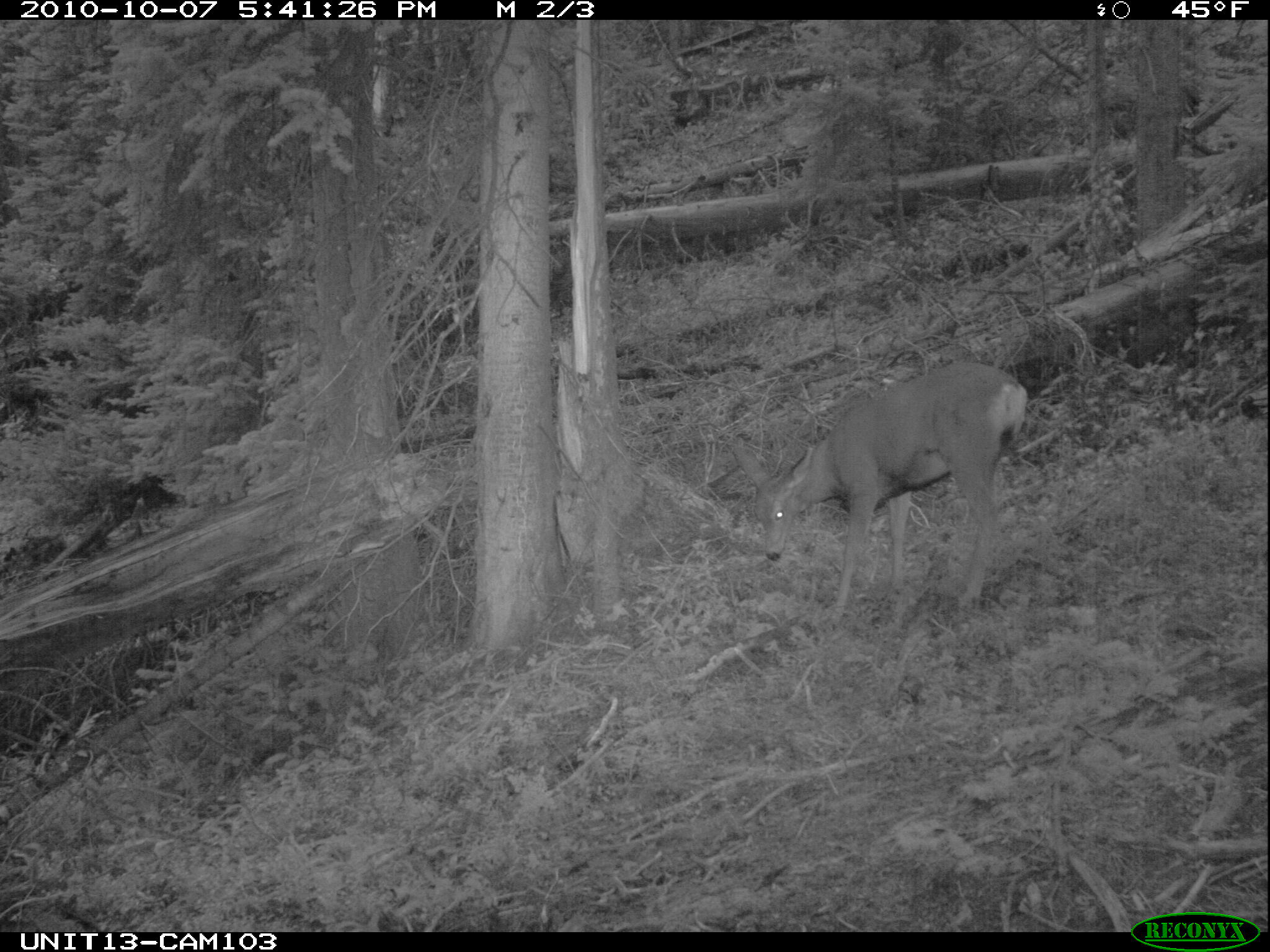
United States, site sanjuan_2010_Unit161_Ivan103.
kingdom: Animalia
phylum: Chordata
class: Mammalia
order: Artiodactyla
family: Cervidae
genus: Odocoileus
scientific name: Odocoileus hemionus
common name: mule deer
Odocoileus hemionus (mule deer).